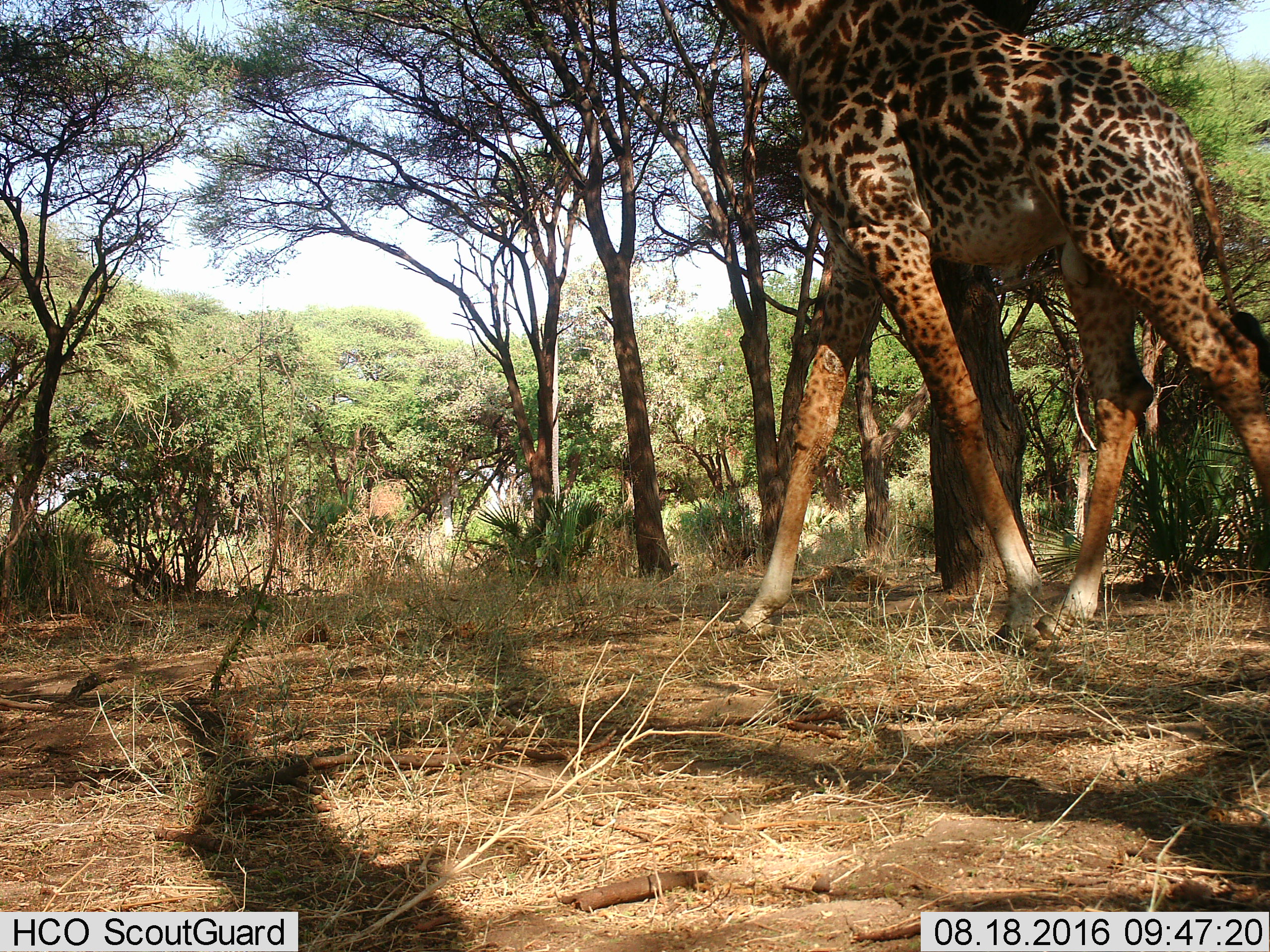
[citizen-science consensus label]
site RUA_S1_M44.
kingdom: Animalia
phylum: Chordata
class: Mammalia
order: Artiodactyla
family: Giraffidae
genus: Giraffa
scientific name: Giraffa camelopardalis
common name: giraffe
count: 1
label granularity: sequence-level